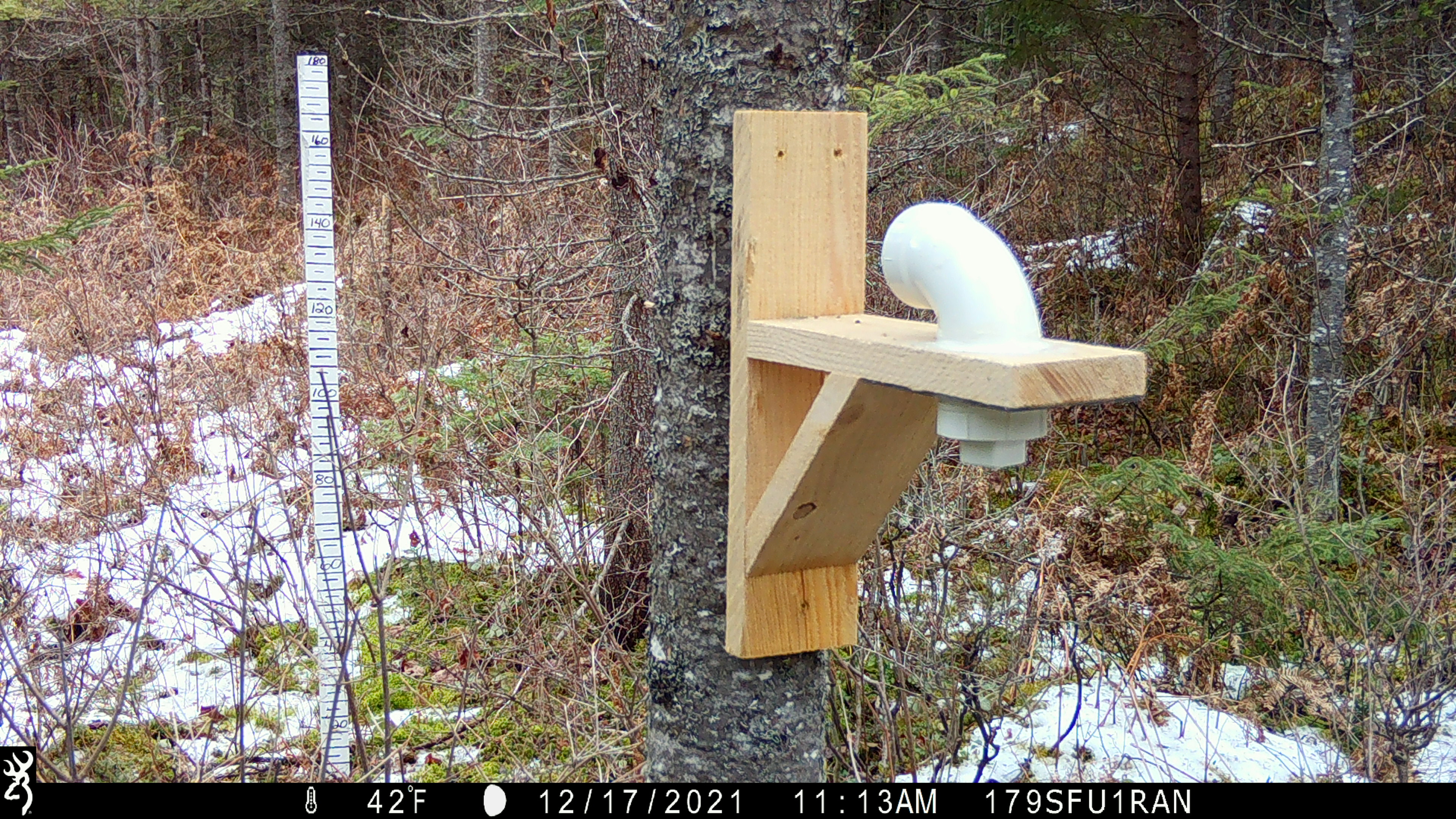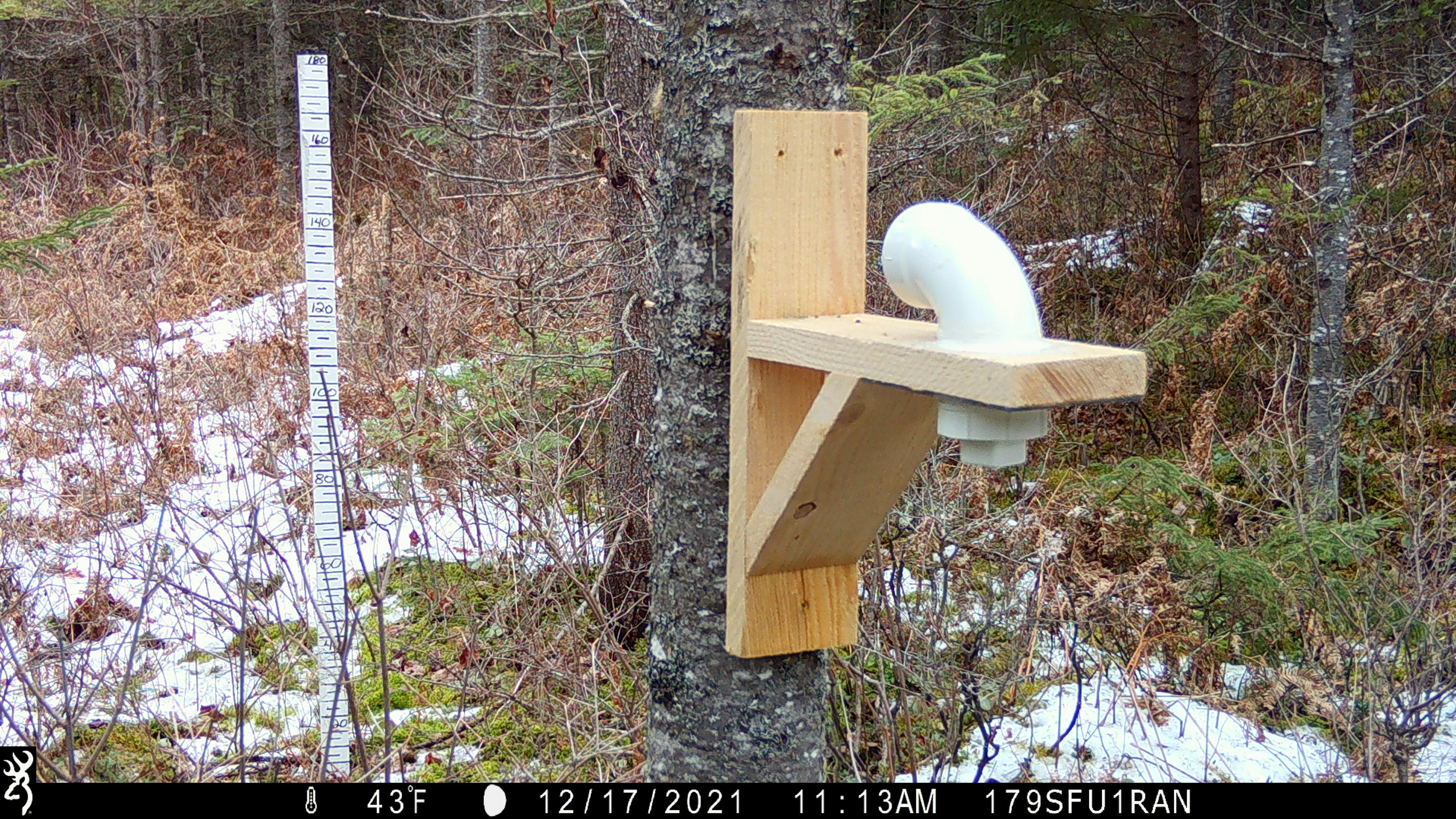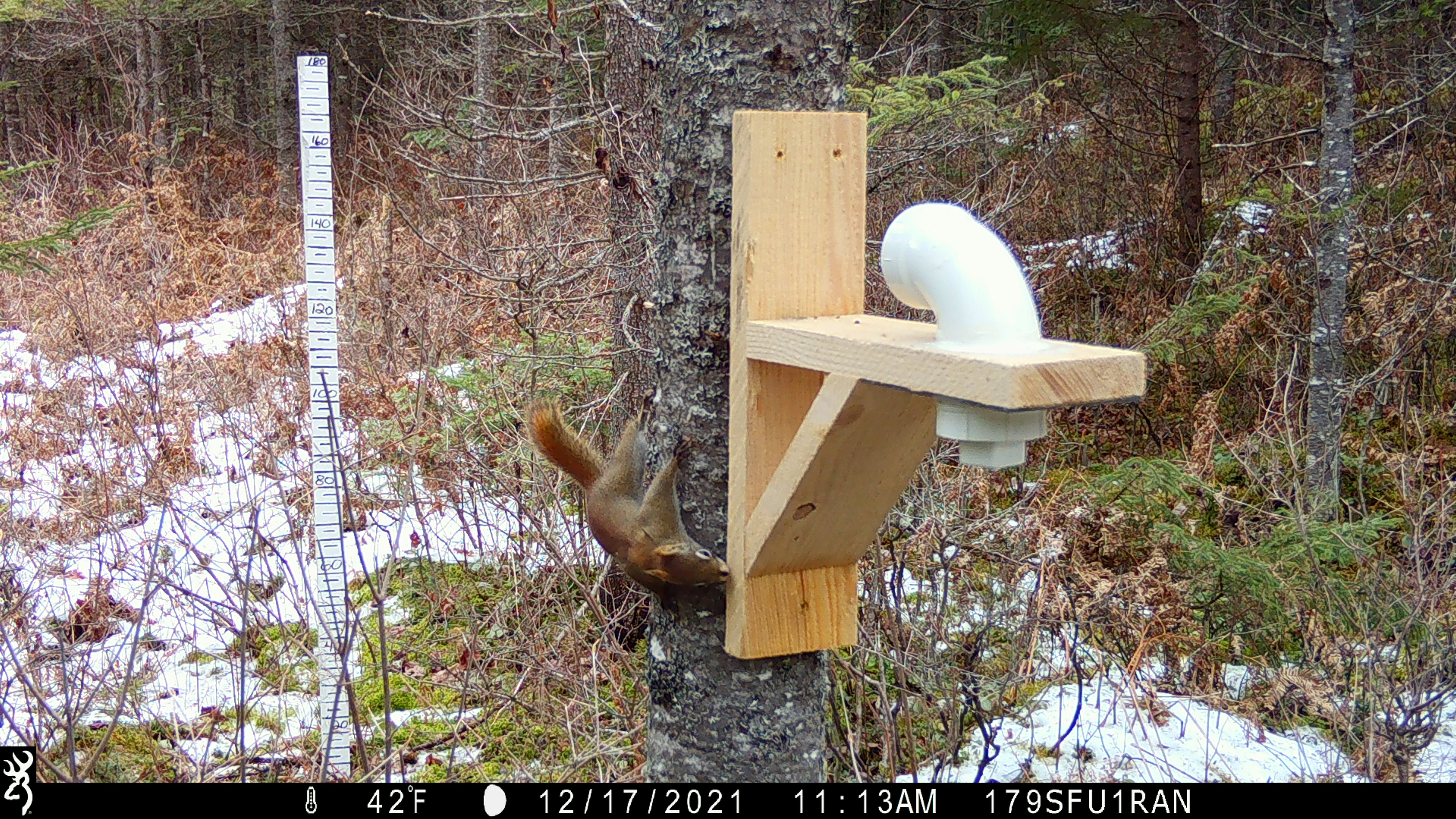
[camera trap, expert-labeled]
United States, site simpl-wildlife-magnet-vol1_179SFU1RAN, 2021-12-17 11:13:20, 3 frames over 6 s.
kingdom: Animalia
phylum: Chordata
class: Mammalia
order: Rodentia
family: Sciuridae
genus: Tamiasciurus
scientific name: Tamiasciurus hudsonicus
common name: red squirrel